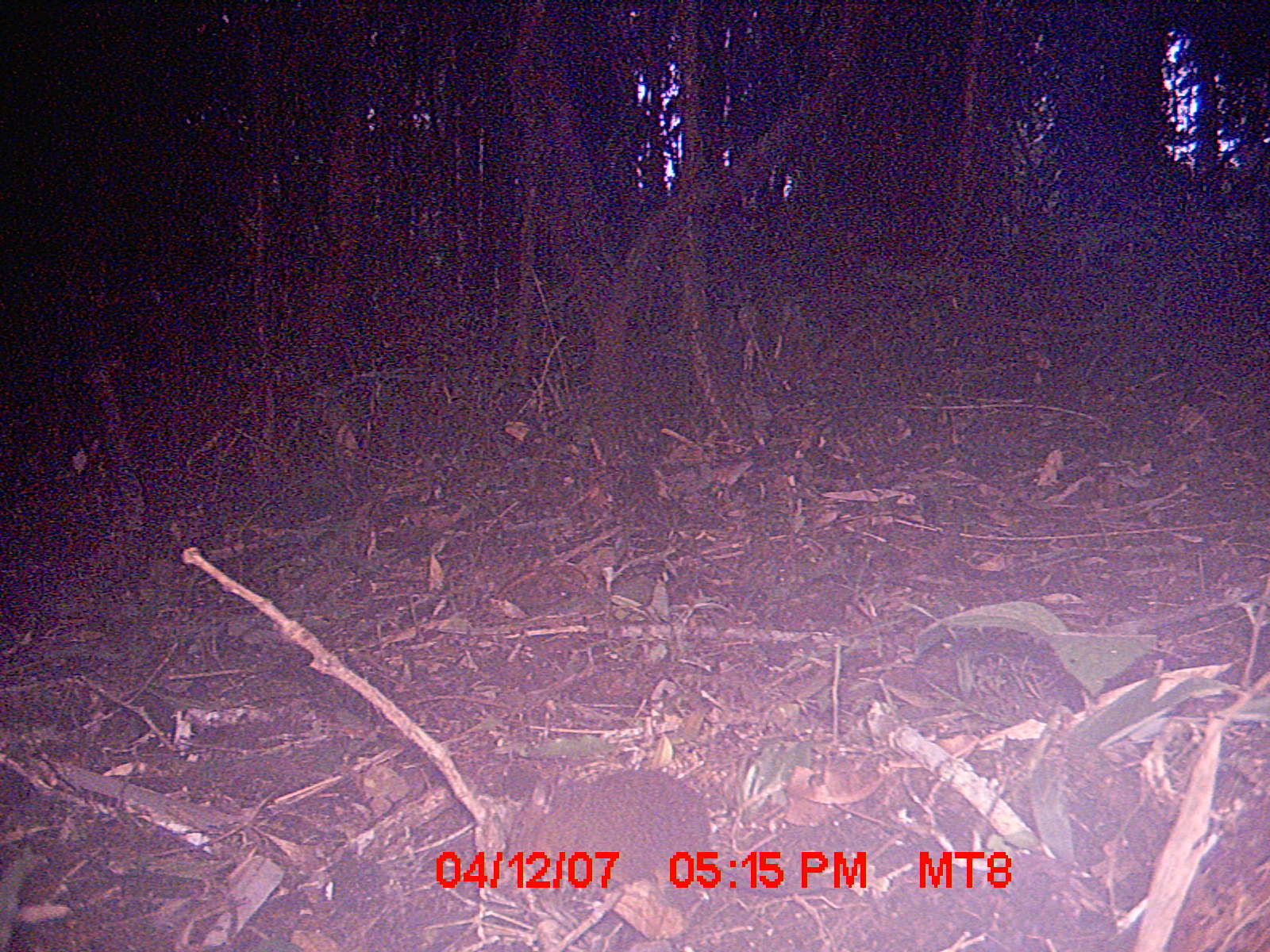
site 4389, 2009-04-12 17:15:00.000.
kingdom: Animalia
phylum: Chordata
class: Mammalia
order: Rodentia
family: Nesomyidae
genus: Nesomys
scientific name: Nesomys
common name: nesomys rodents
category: nesomys sp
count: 1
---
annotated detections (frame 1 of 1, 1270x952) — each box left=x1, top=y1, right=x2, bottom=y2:
nesomys sp: left=496, top=767, right=894, bottom=913